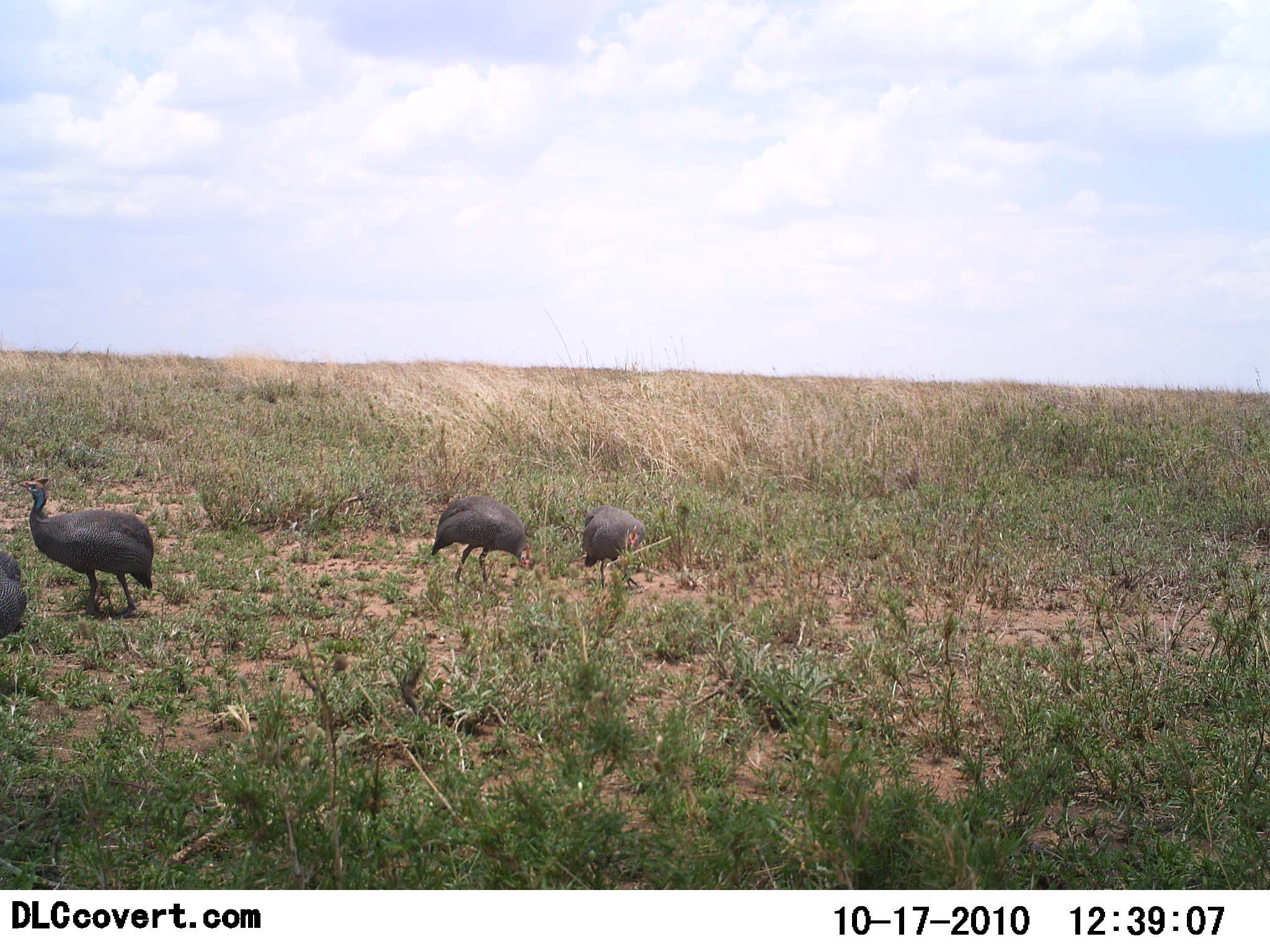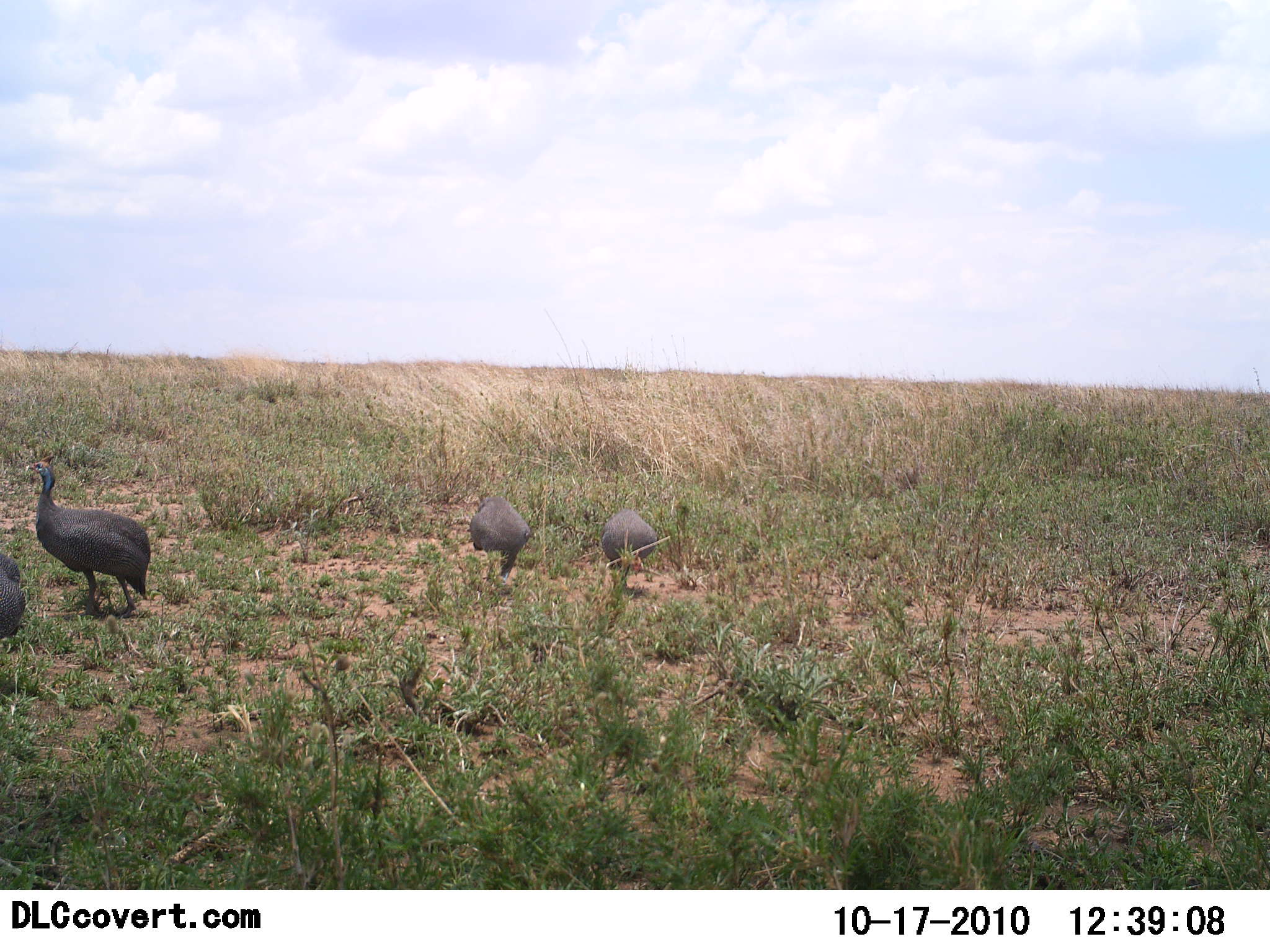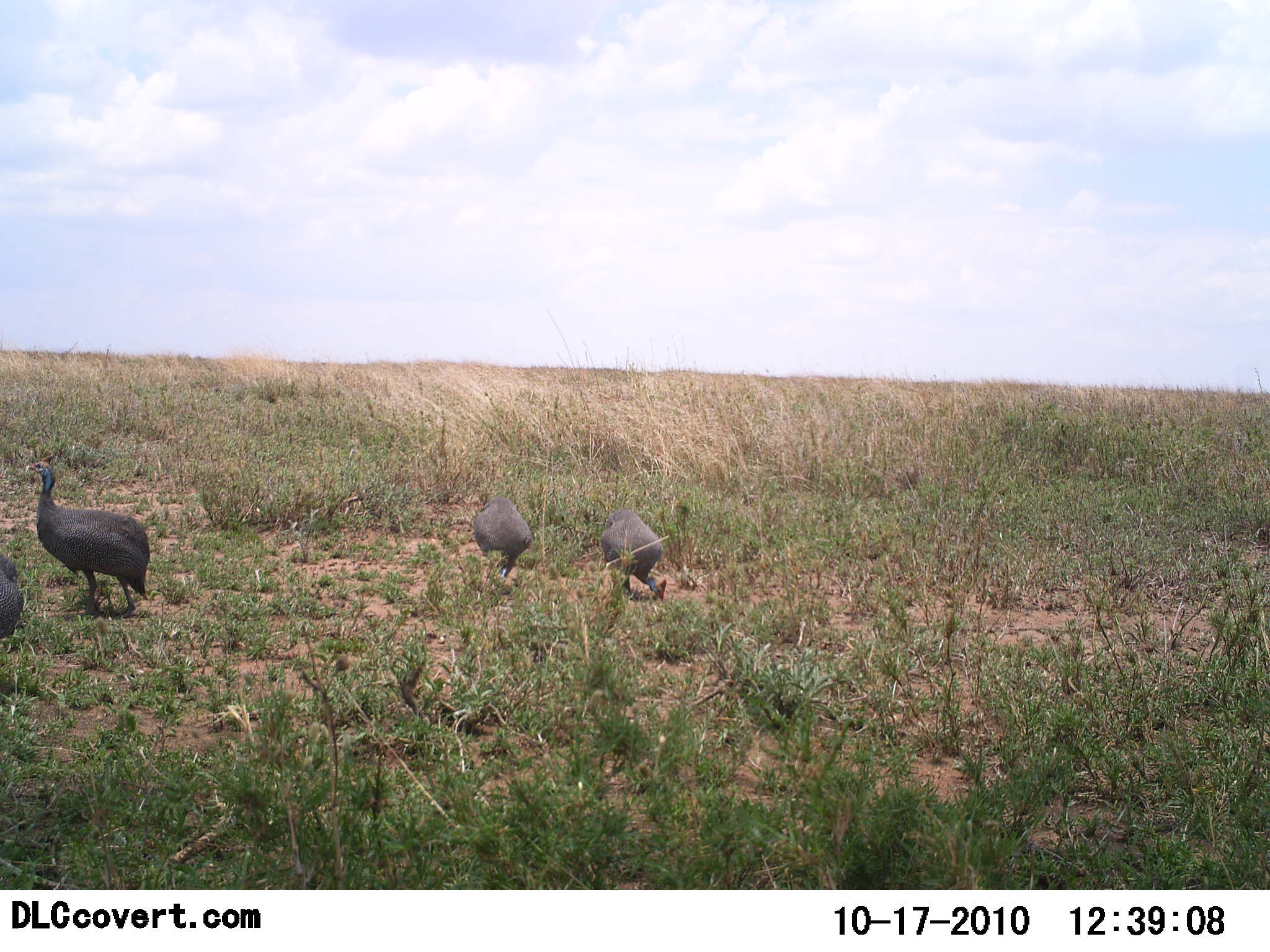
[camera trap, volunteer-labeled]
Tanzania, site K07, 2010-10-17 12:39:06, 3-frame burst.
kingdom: Animalia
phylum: Chordata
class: Aves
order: Galliformes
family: Numididae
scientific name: Numididae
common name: guinea fowl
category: guineafowl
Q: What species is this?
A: Guineafowl (guinea fowl) (Numididae).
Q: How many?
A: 4.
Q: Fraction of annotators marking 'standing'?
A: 50%.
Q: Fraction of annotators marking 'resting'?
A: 0%.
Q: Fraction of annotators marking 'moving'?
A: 28%.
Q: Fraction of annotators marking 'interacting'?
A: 0%.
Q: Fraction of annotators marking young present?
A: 0%.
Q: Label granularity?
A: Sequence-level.